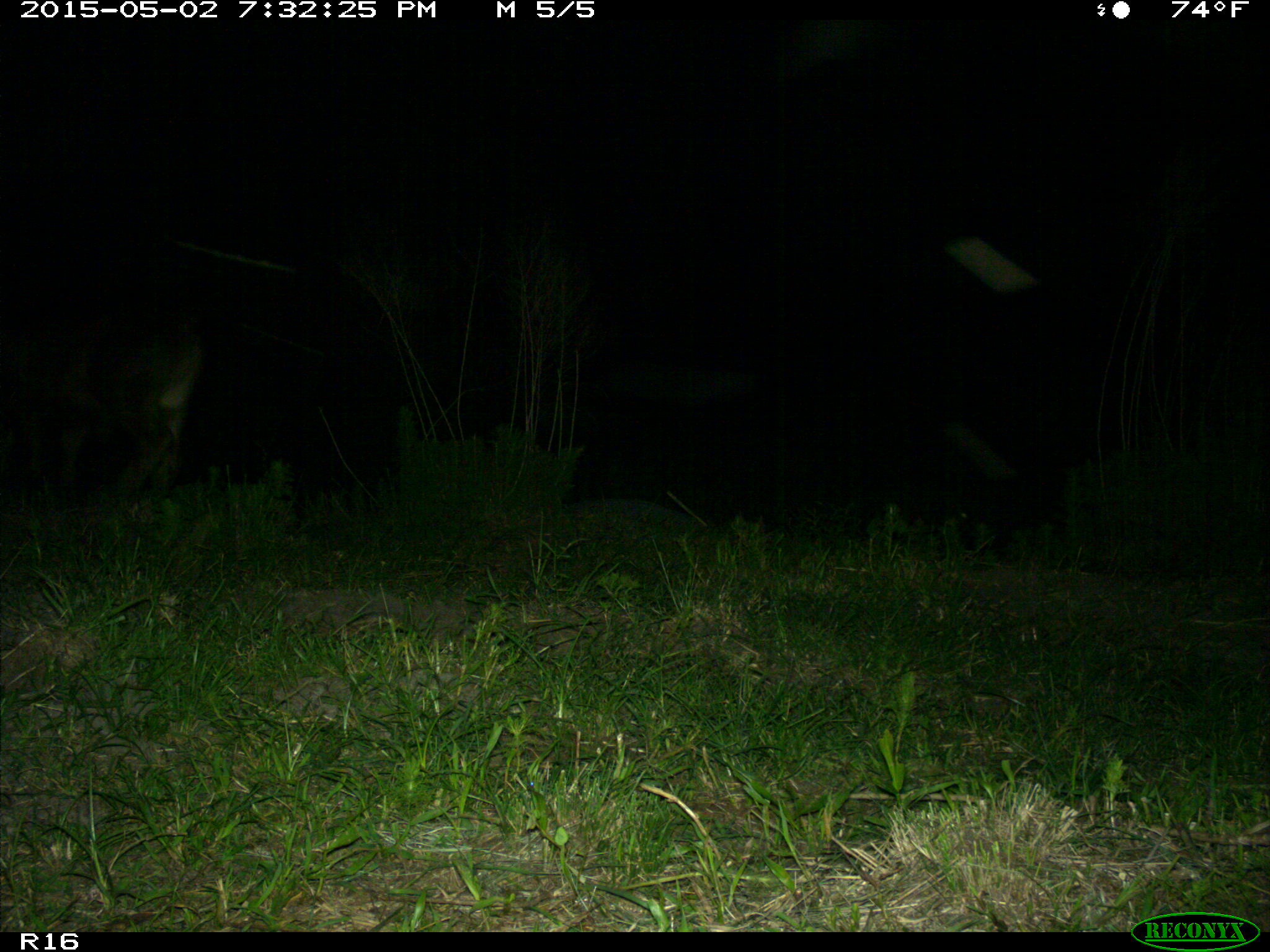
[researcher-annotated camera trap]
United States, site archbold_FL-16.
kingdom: Animalia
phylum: Chordata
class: Mammalia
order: Artiodactyla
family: Bovidae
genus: Bos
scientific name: Bos taurus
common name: domestic cow